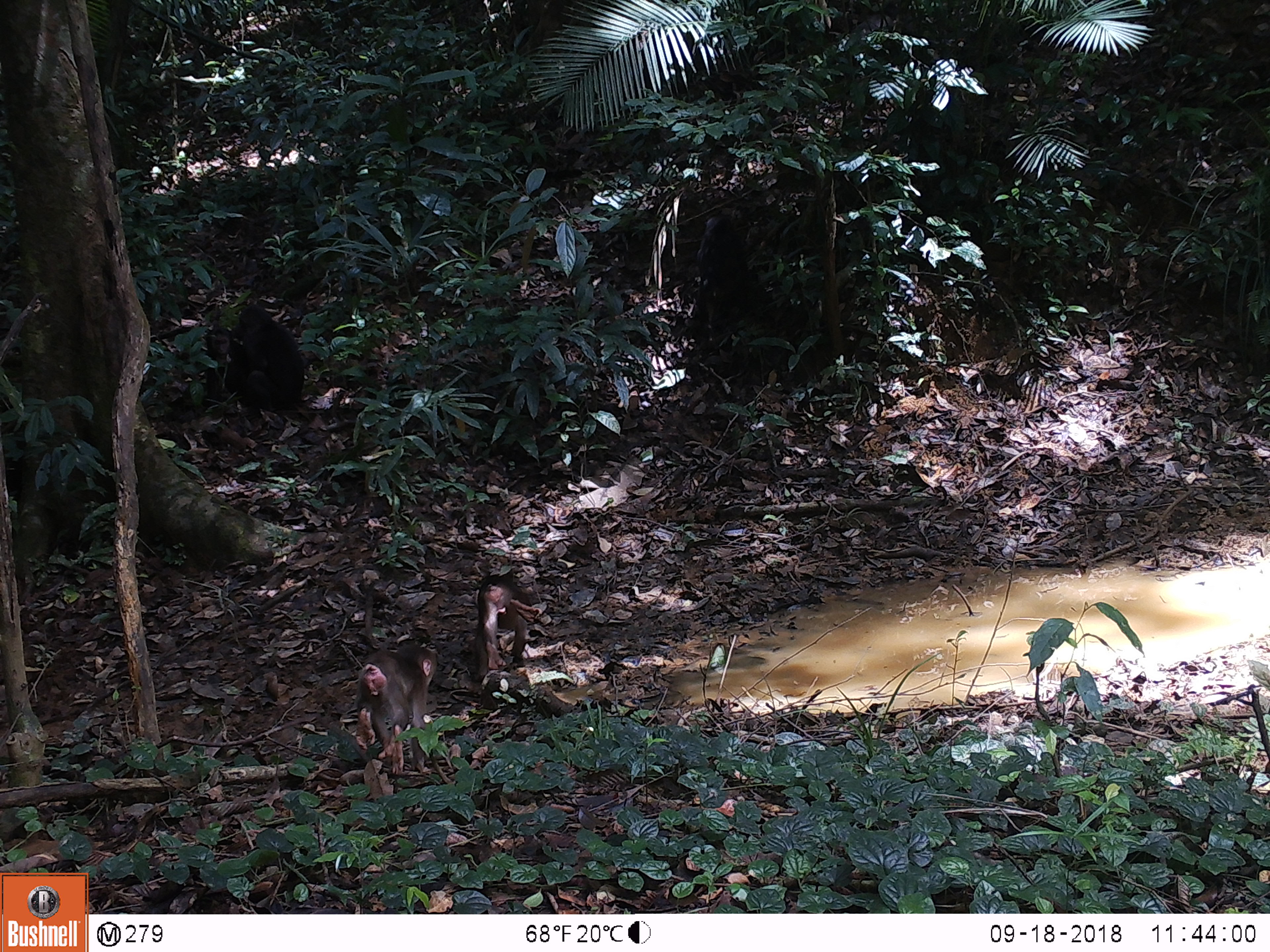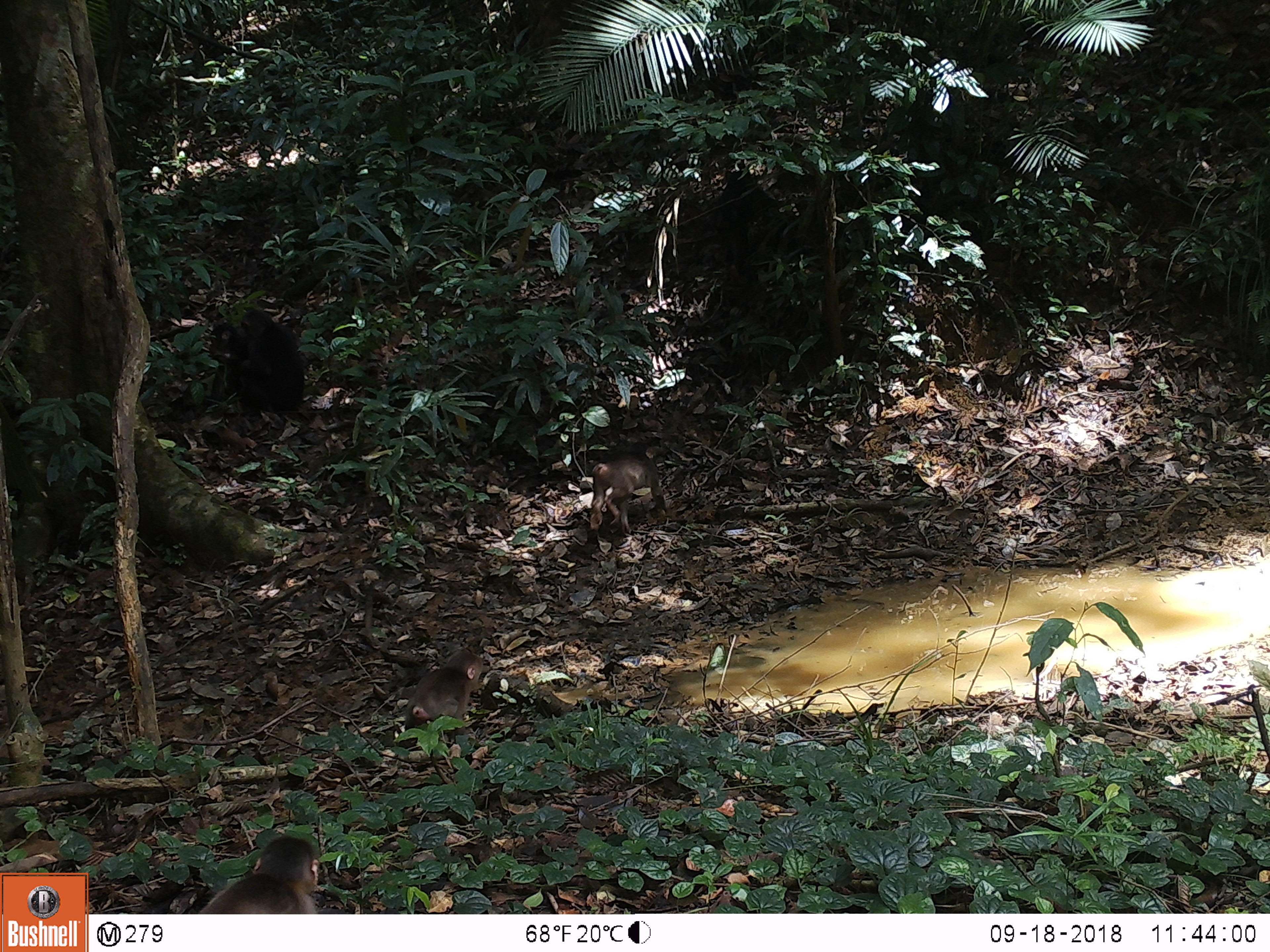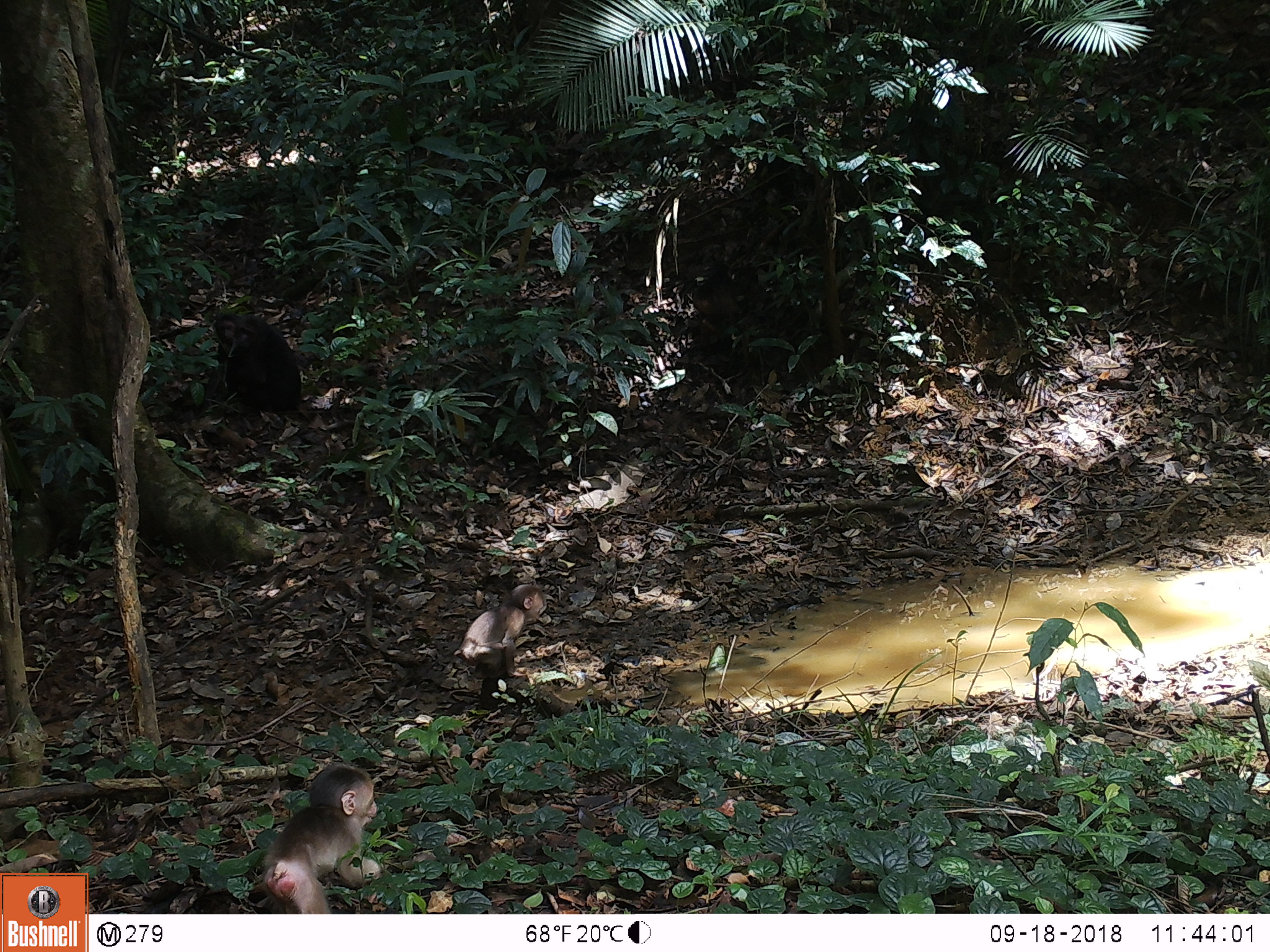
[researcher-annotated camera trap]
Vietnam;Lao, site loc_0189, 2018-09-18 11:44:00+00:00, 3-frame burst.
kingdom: Animalia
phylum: Chordata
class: Mammalia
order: Primates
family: Cercopithecidae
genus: Macaca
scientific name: Macaca arctoides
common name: stump-tailed macaque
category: stump tailed macaque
Stump tailed macaque (stump-tailed macaque) (Macaca arctoides). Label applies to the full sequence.